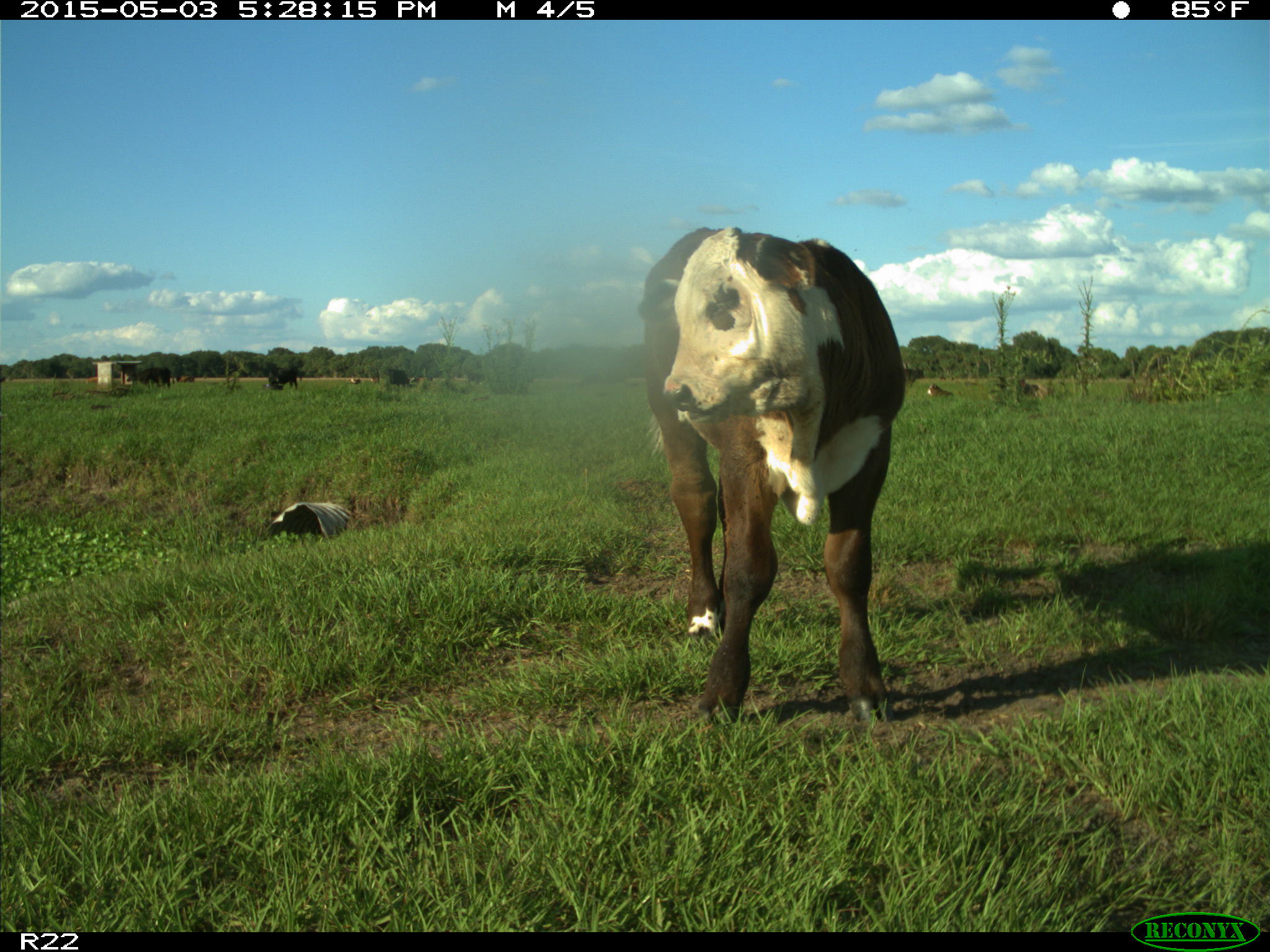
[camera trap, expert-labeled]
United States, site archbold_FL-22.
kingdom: Animalia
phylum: Chordata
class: Mammalia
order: Artiodactyla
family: Bovidae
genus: Bos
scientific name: Bos taurus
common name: domestic cow